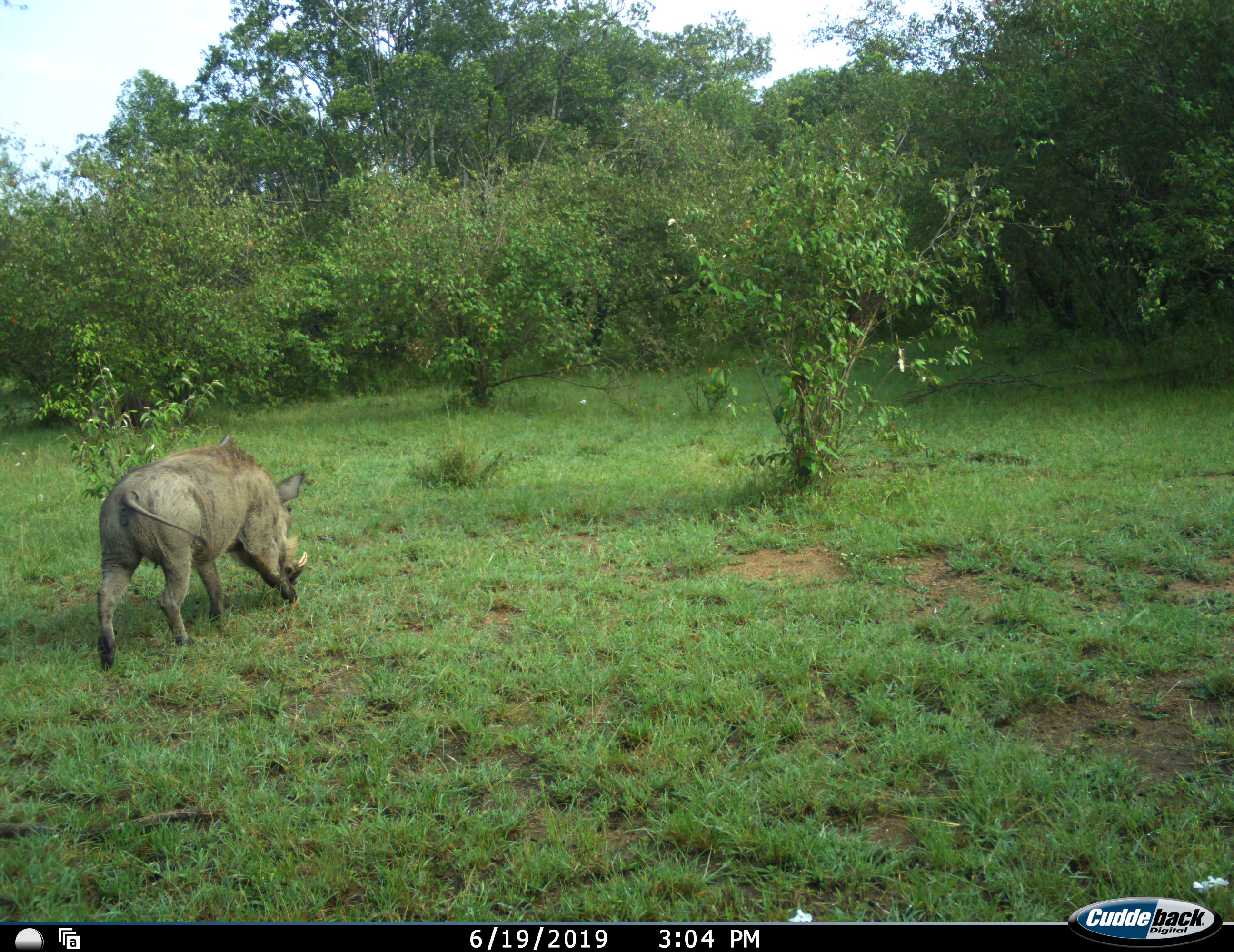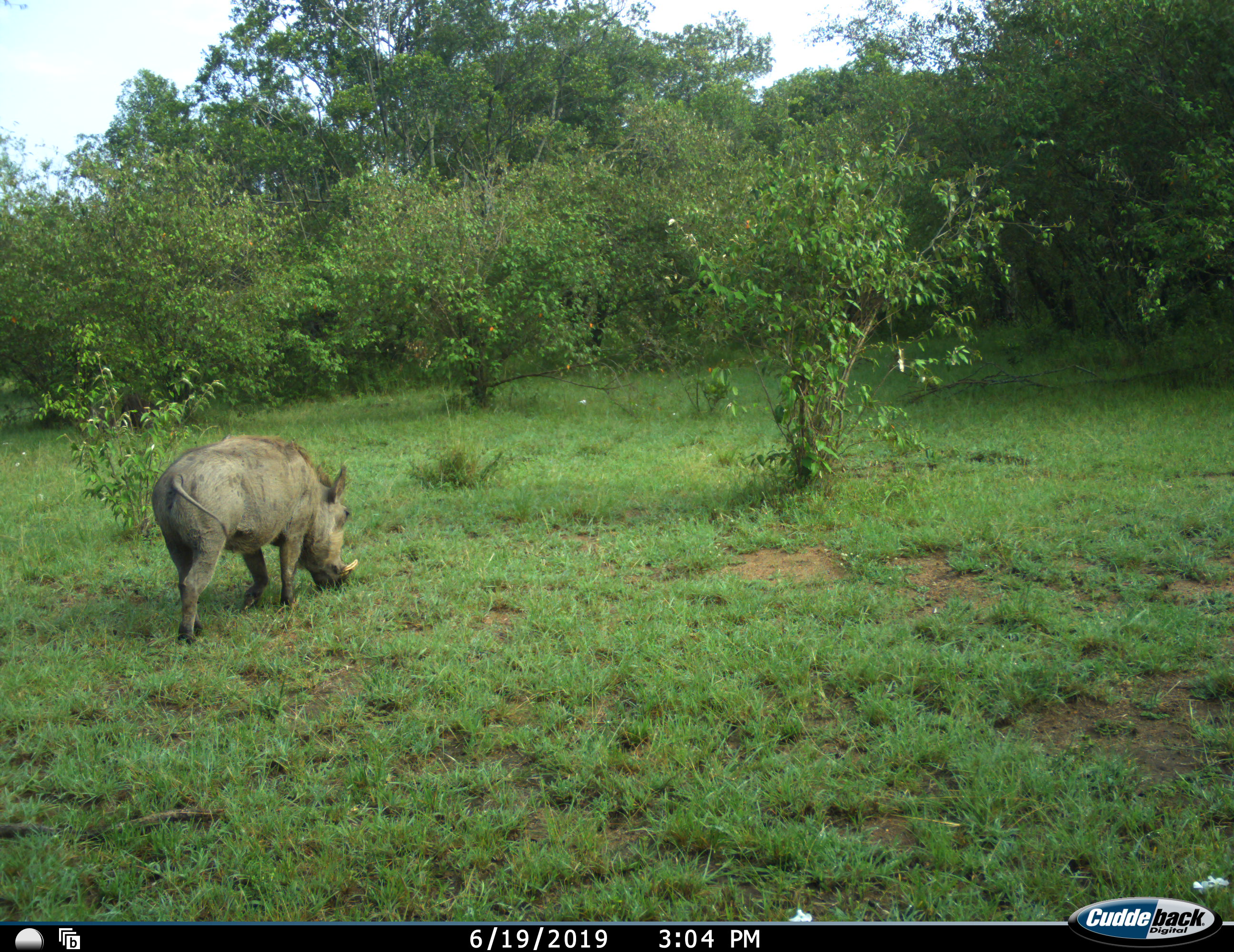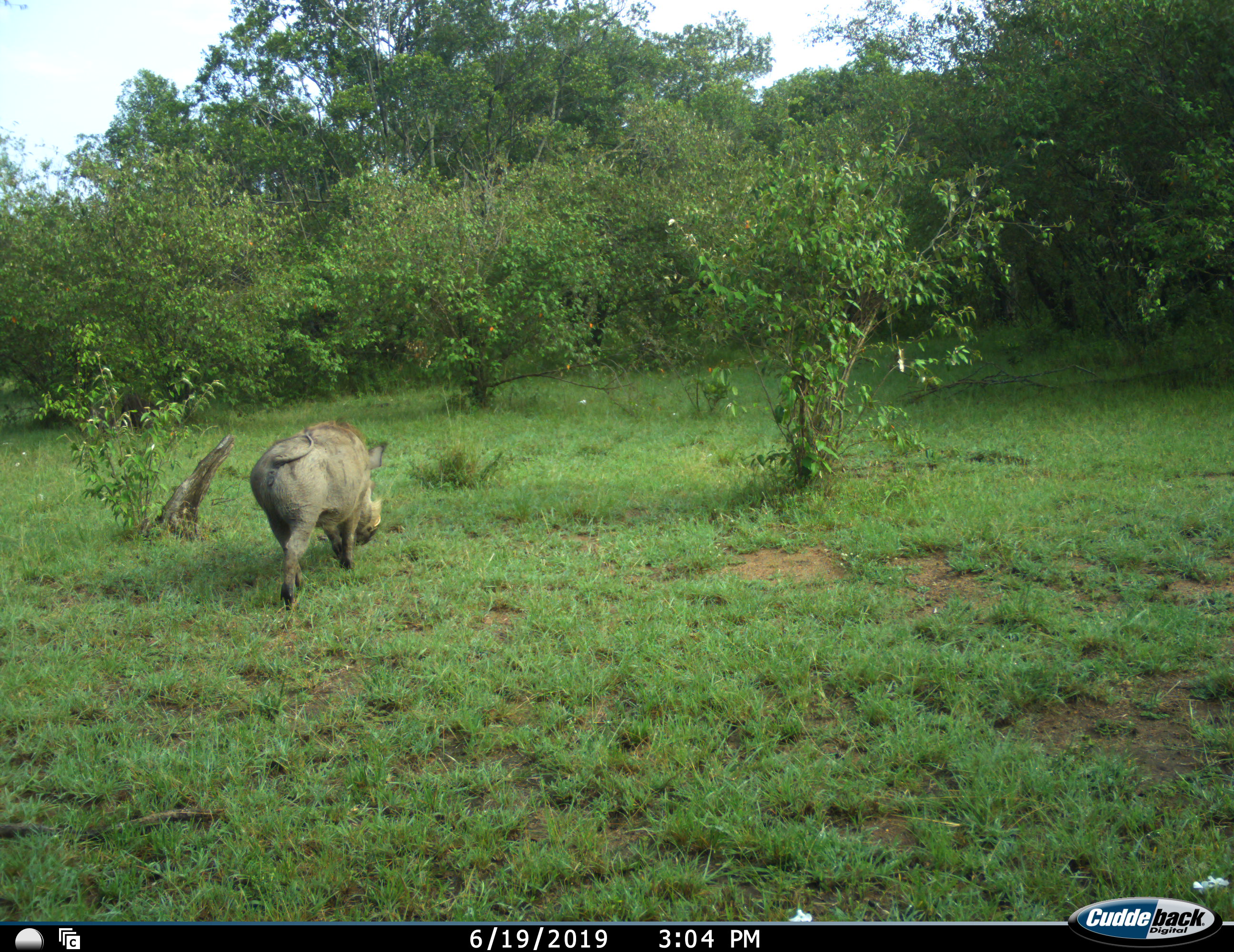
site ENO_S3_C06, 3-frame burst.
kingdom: Animalia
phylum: Chordata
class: Mammalia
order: Artiodactyla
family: Suidae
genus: Phacochoerus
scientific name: Phacochoerus africanus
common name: warthog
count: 1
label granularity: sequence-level